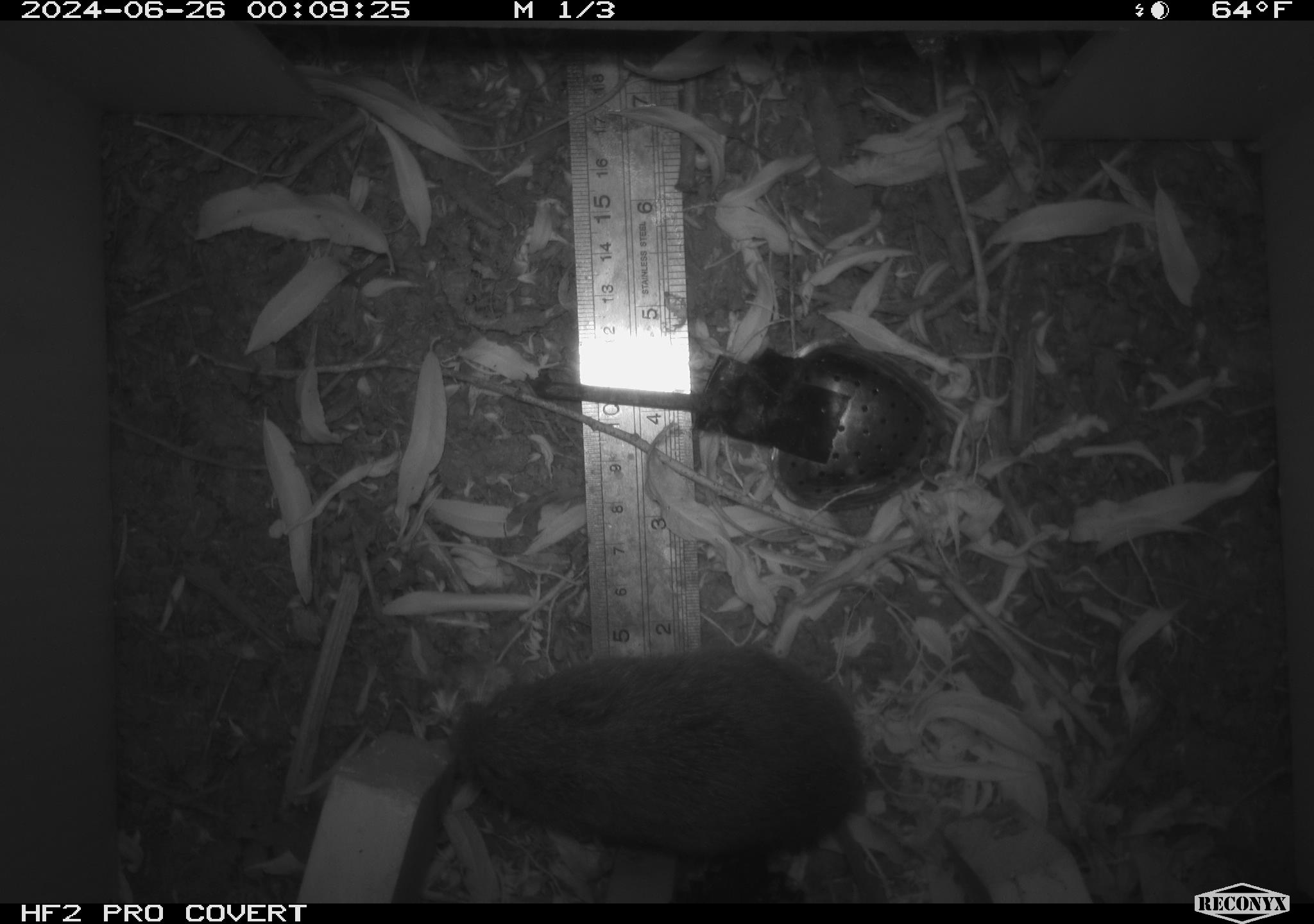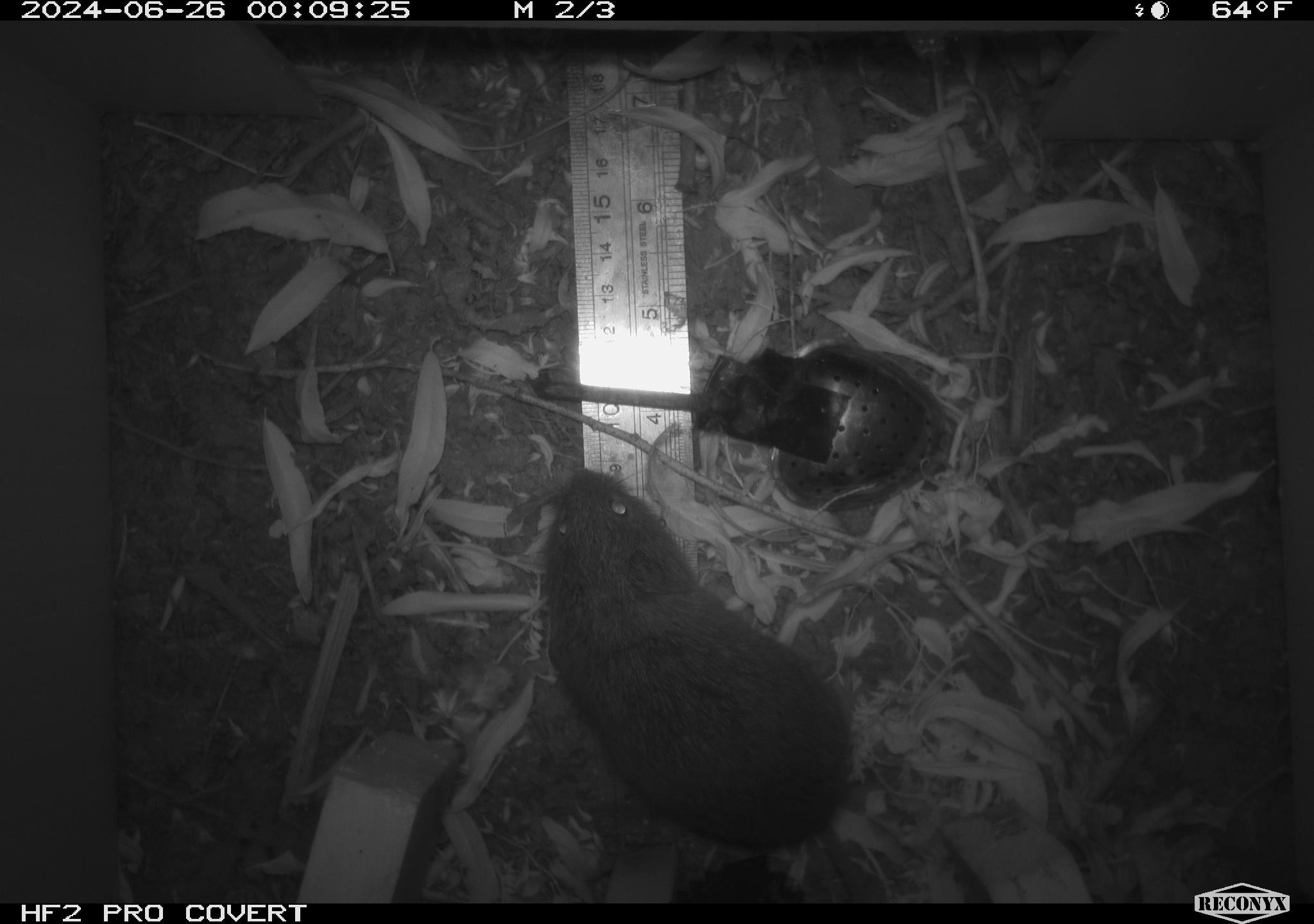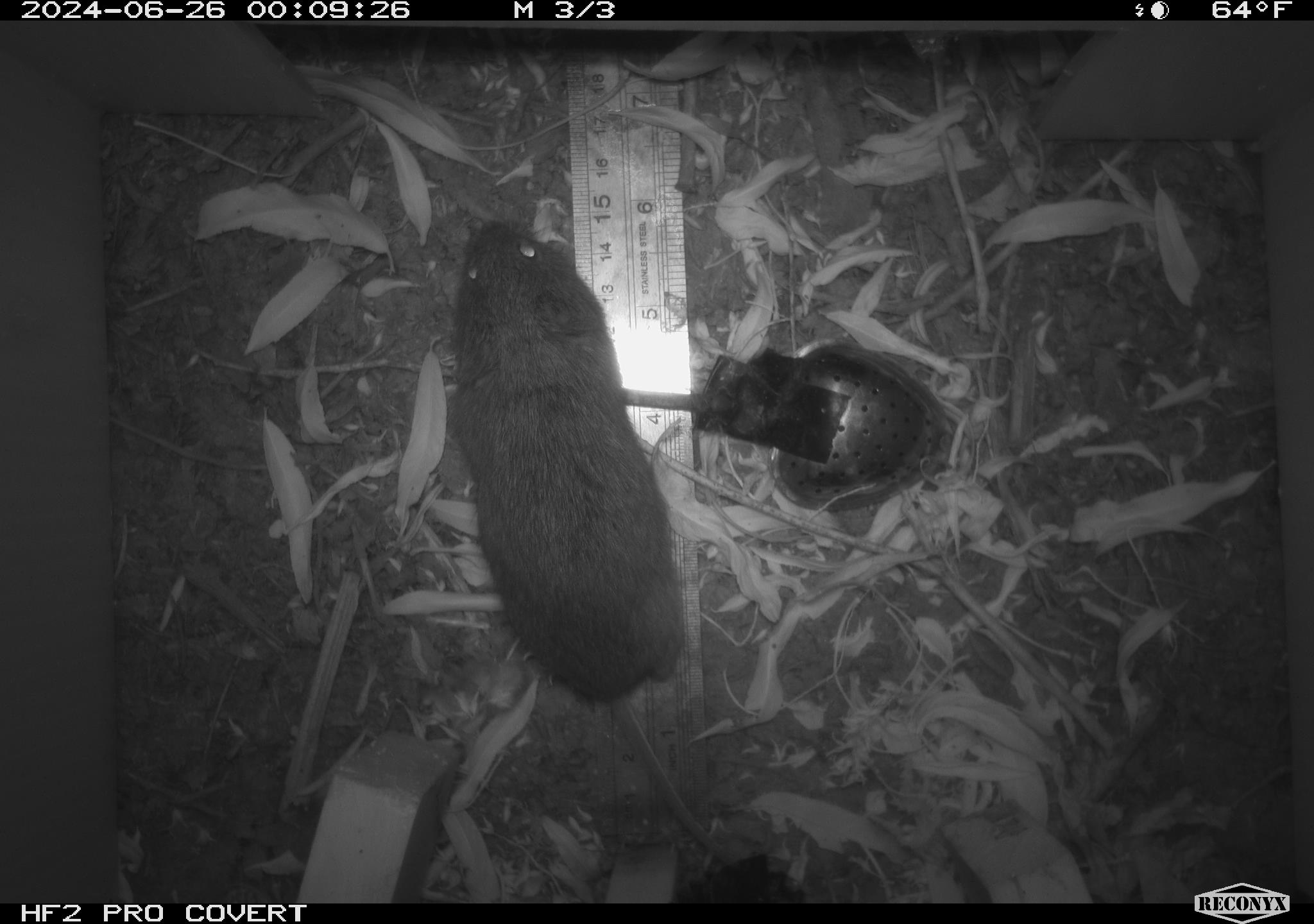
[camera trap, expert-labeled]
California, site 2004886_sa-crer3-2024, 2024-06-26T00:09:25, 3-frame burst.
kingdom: Animalia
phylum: Chordata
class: Mammalia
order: Rodentia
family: Cricetidae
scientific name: Arvicolinae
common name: voles, lemmings, and muskrats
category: arvicolinae subfamily